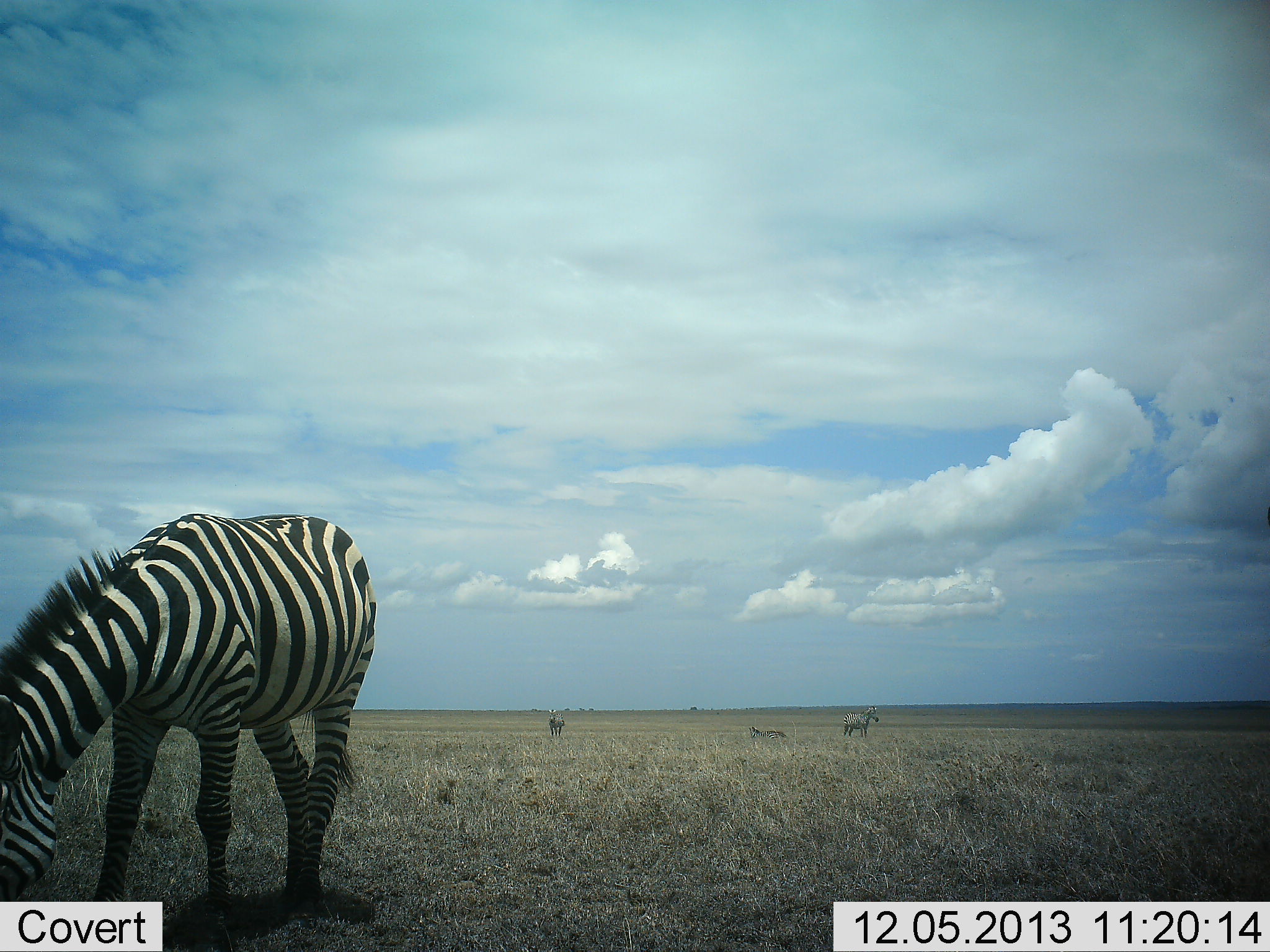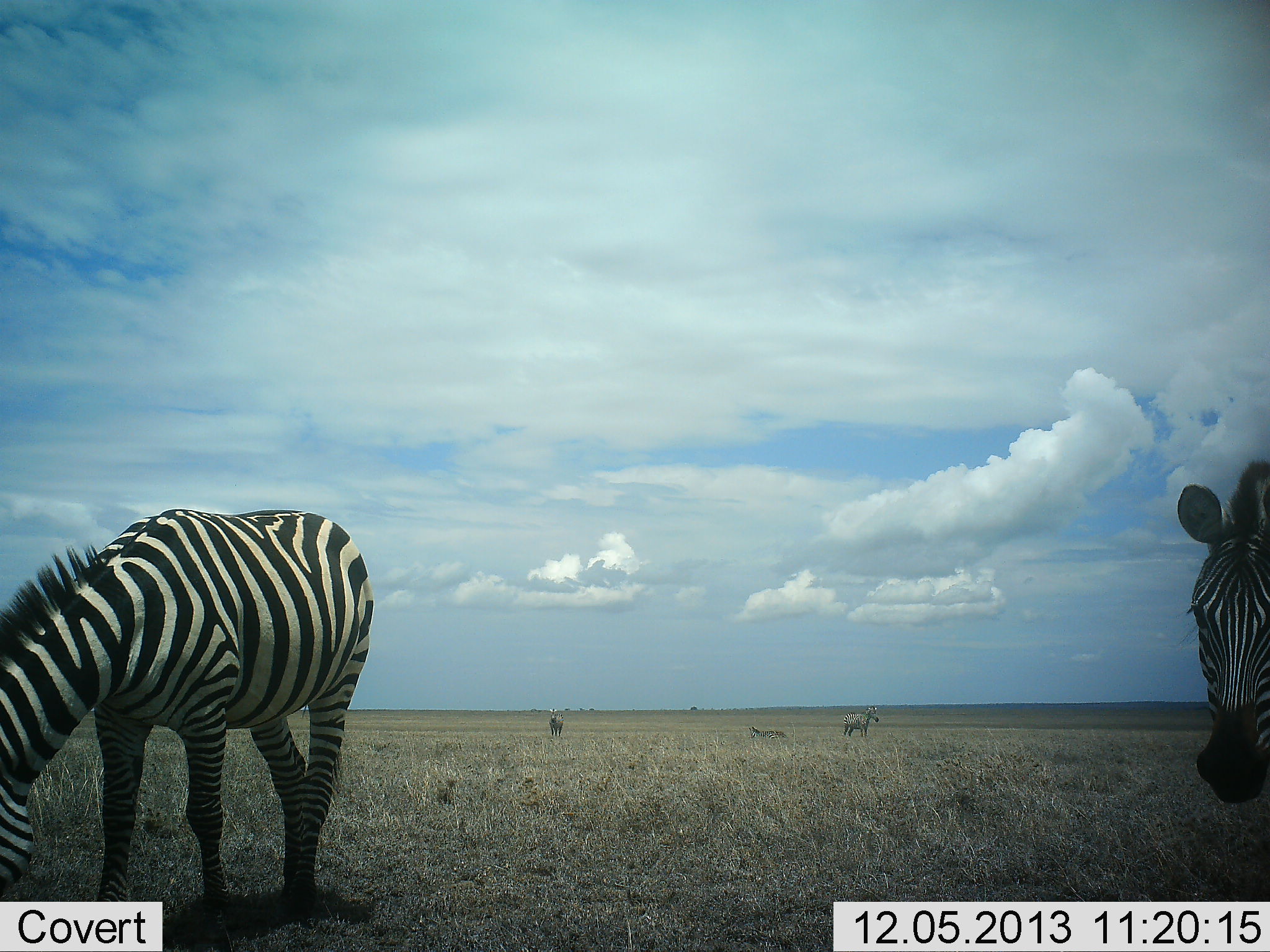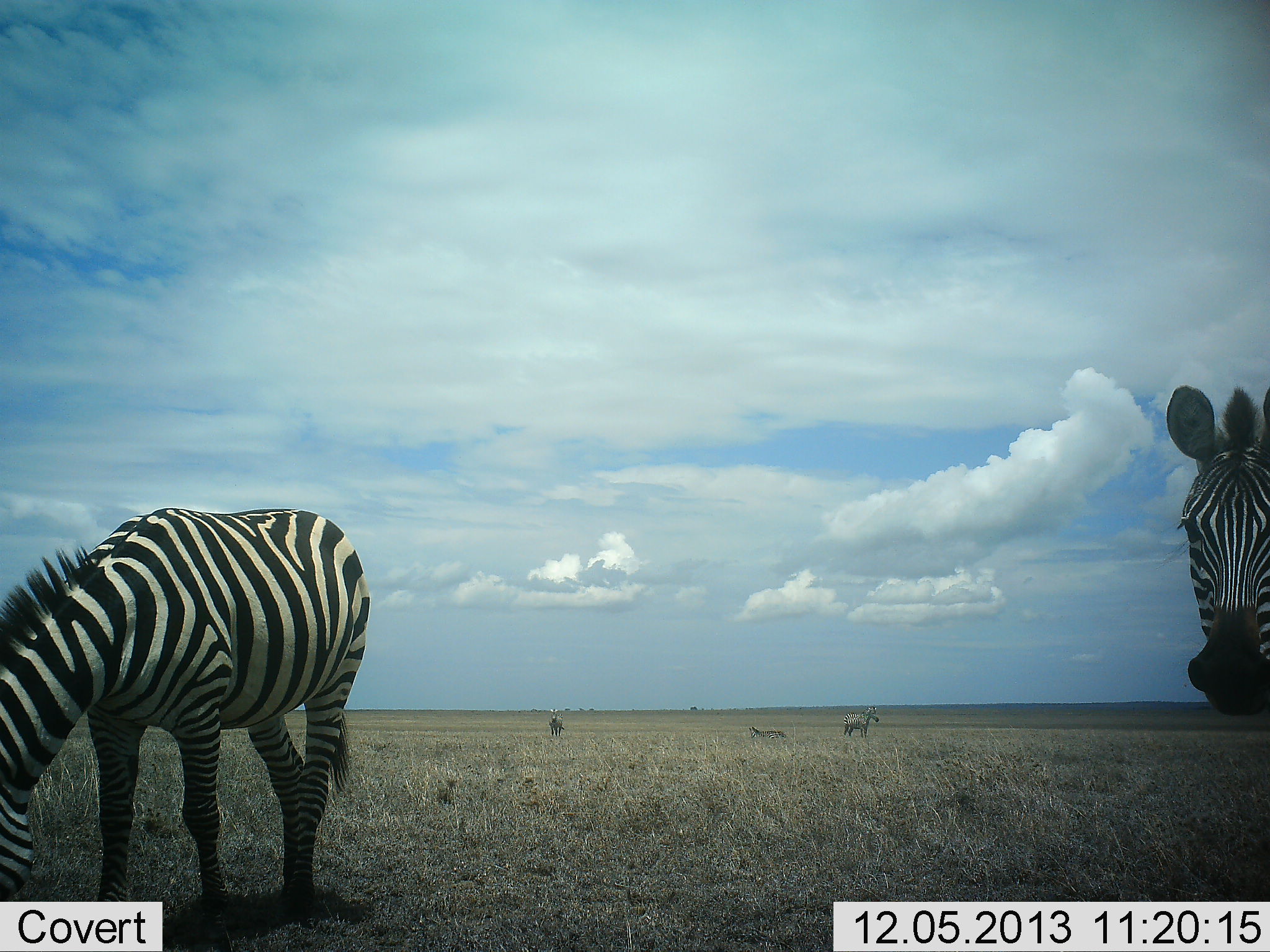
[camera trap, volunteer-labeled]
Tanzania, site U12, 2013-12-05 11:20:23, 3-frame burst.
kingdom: Animalia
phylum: Chordata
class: Mammalia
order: Perissodactyla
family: Equidae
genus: Equus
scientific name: Equus quagga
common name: plains zebra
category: zebra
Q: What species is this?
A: Zebra (plains zebra) (Equus quagga).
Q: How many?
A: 5.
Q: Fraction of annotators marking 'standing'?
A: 91%.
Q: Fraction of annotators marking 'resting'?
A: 36%.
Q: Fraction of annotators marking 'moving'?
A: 18%.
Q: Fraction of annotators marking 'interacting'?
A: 0%.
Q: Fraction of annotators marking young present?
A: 0%.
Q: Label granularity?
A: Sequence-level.